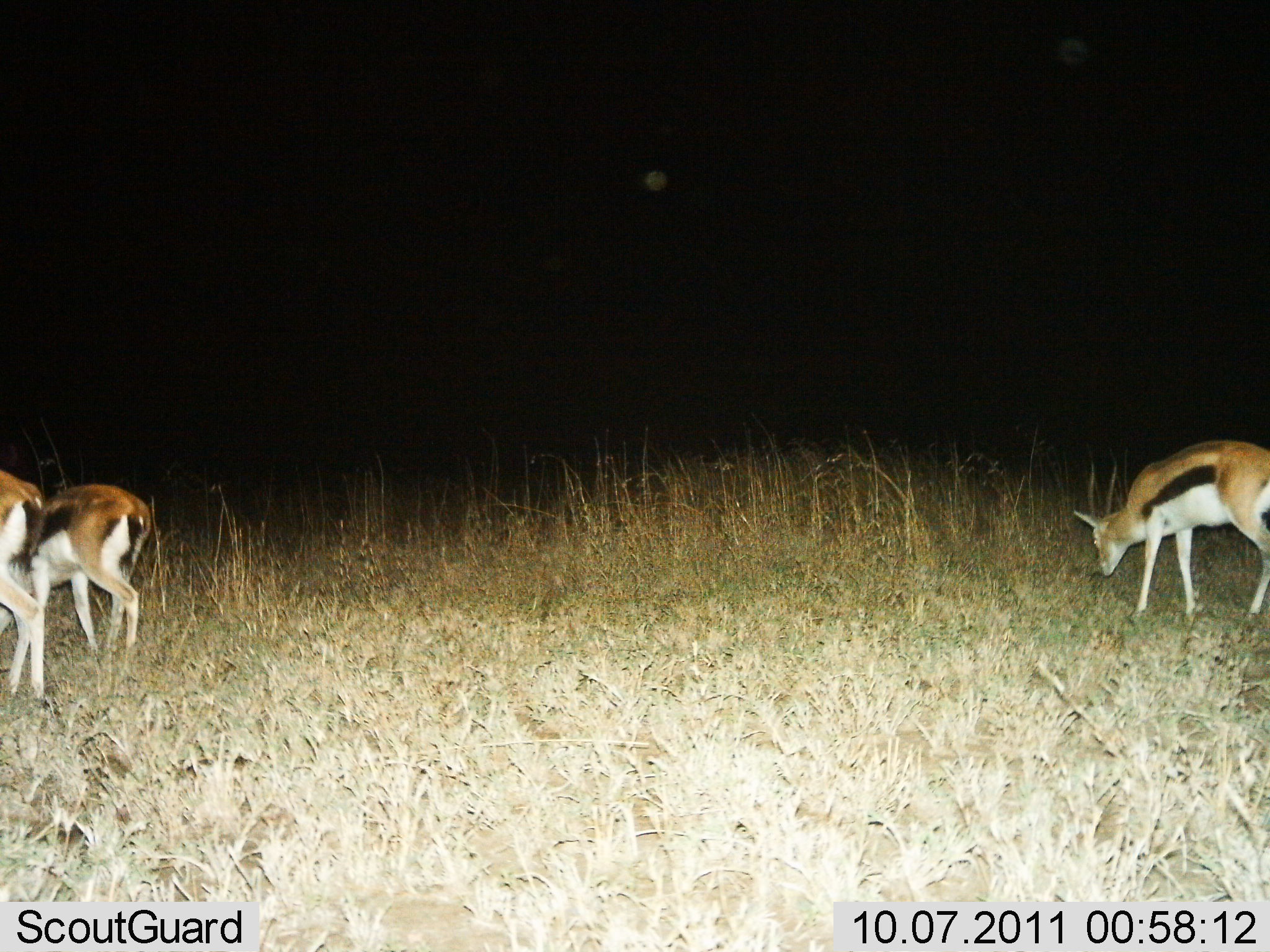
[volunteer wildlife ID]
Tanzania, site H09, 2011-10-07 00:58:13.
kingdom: Animalia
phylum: Chordata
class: Mammalia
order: Artiodactyla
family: Bovidae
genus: Eudorcas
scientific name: Eudorcas thomsonii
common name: thomson's gazelle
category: gazellethomsons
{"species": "gazellethomsons (thomson's gazelle) (Eudorcas thomsonii)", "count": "3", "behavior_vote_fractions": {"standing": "45%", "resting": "0%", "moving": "0%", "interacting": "0%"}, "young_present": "0%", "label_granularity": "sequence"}